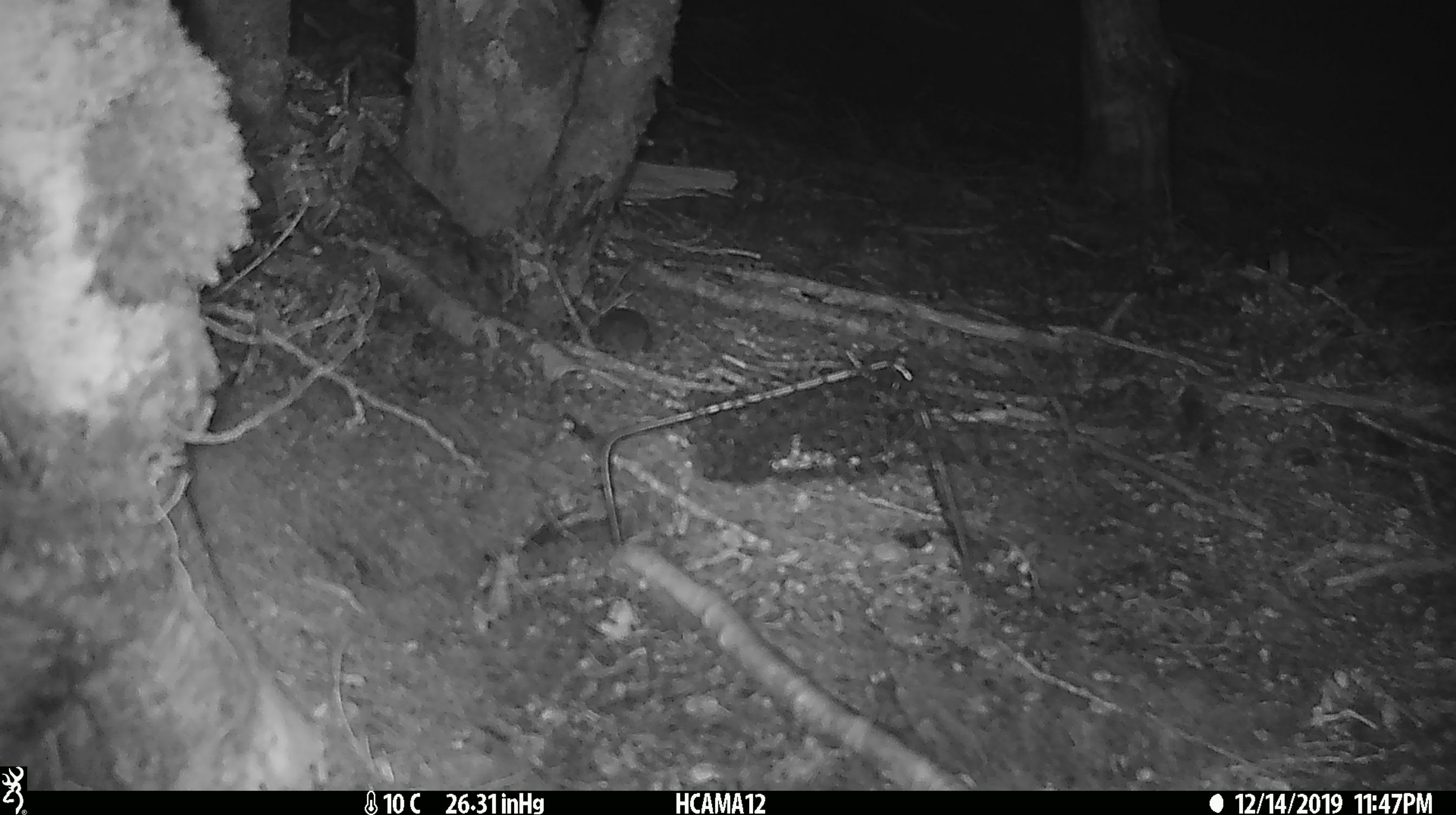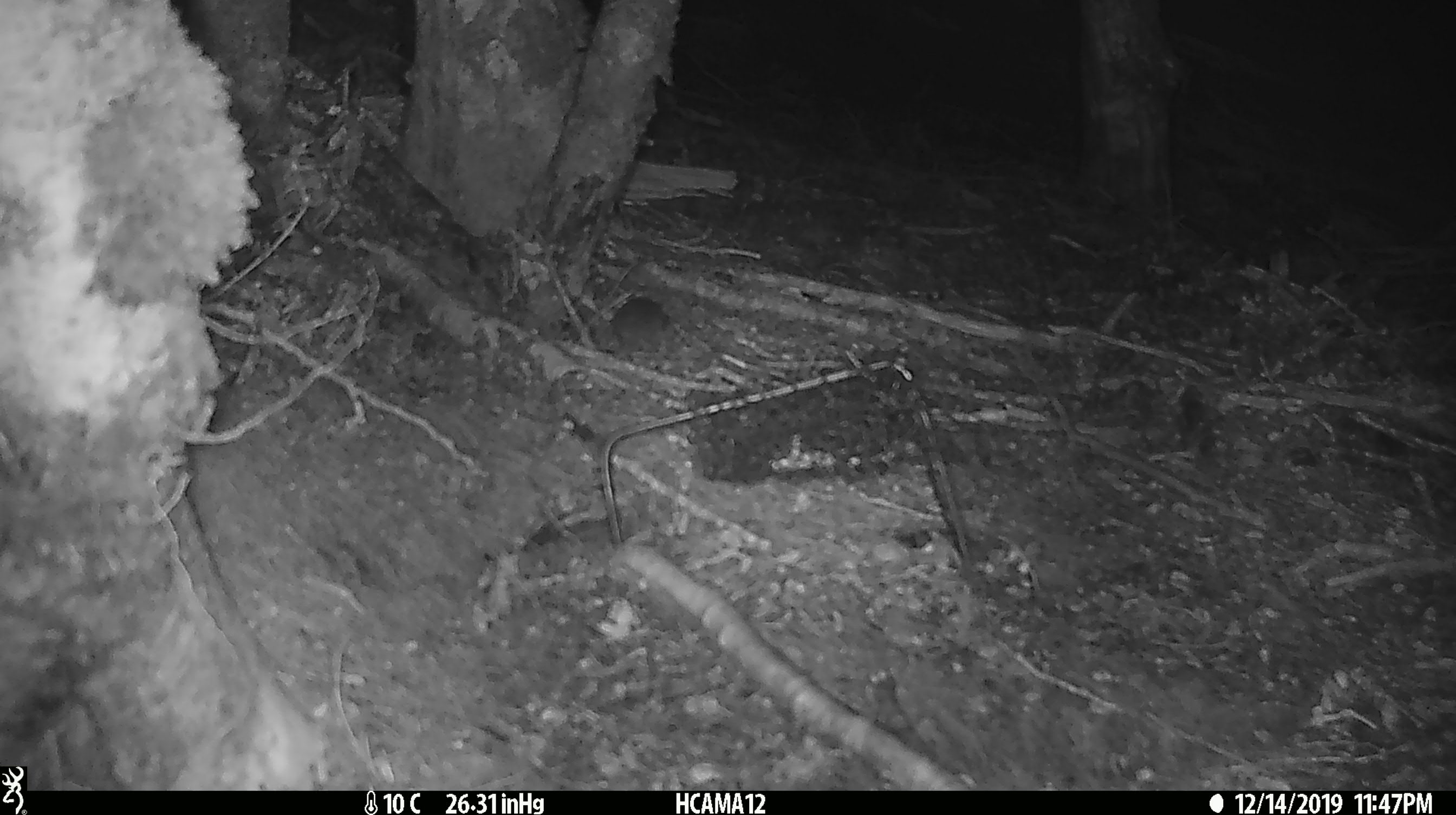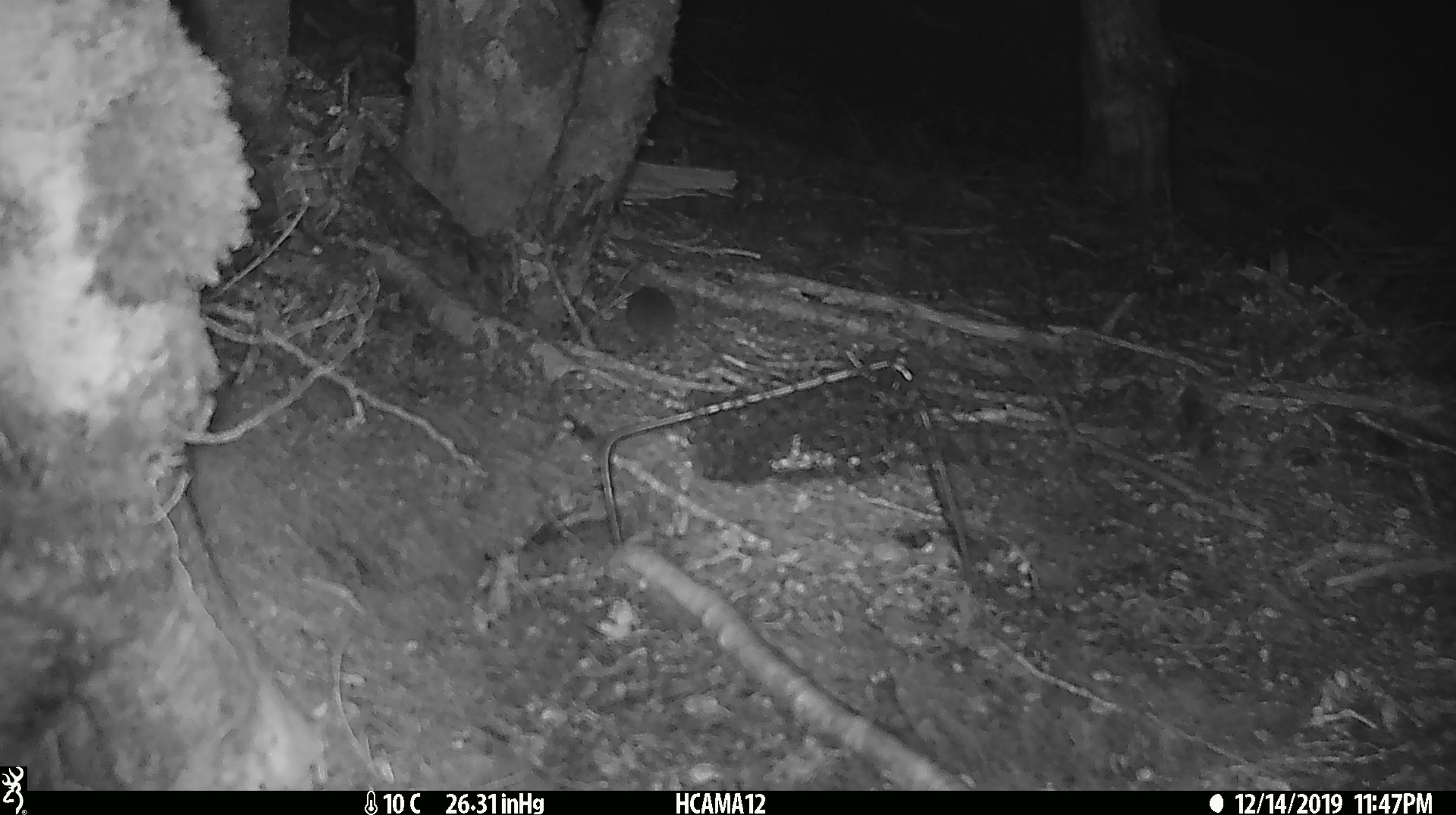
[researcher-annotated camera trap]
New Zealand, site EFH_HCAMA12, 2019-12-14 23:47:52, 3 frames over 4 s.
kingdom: Animalia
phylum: Chordata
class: Mammalia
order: Rodentia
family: Muridae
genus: Mus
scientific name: Mus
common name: mouse